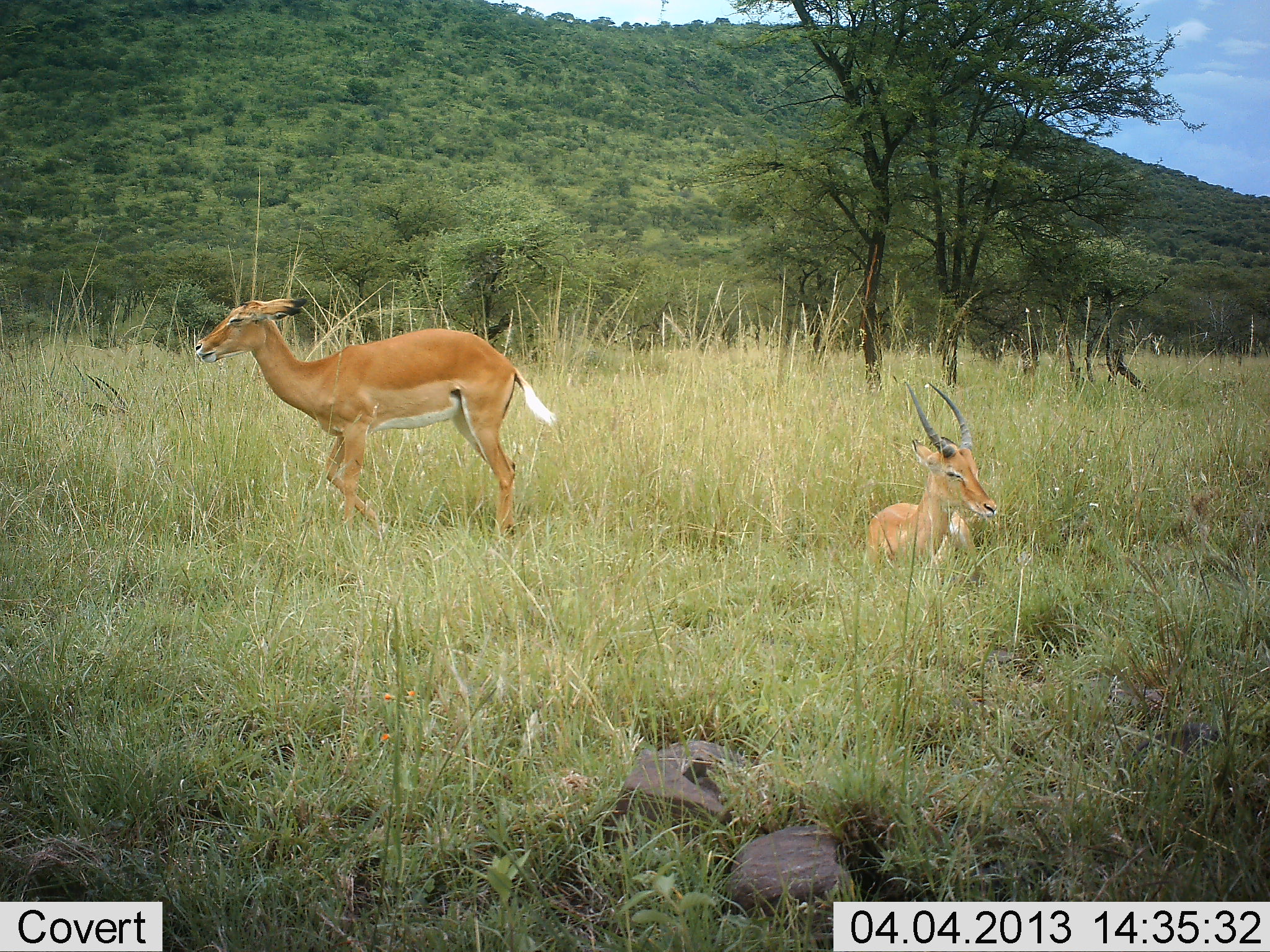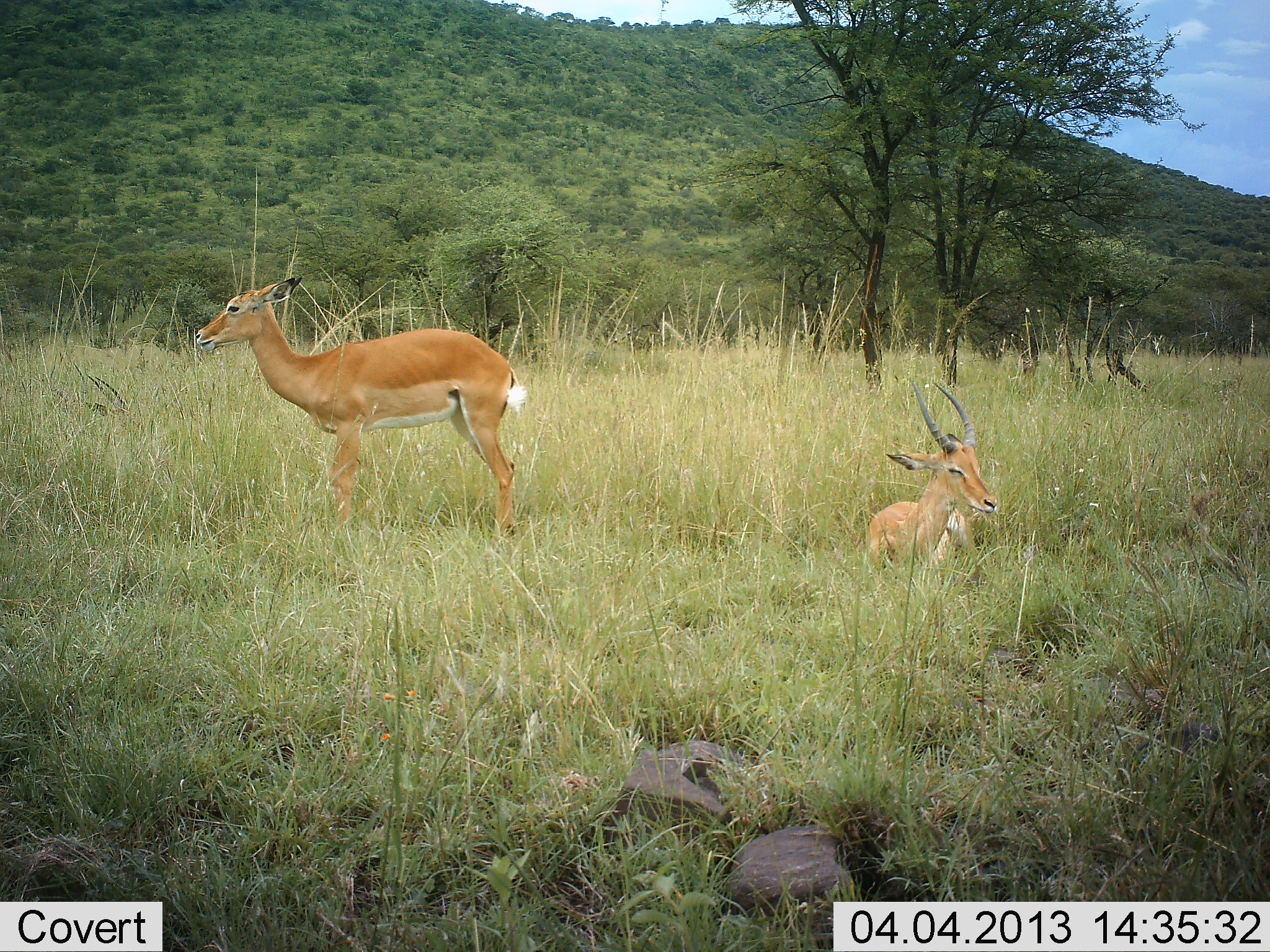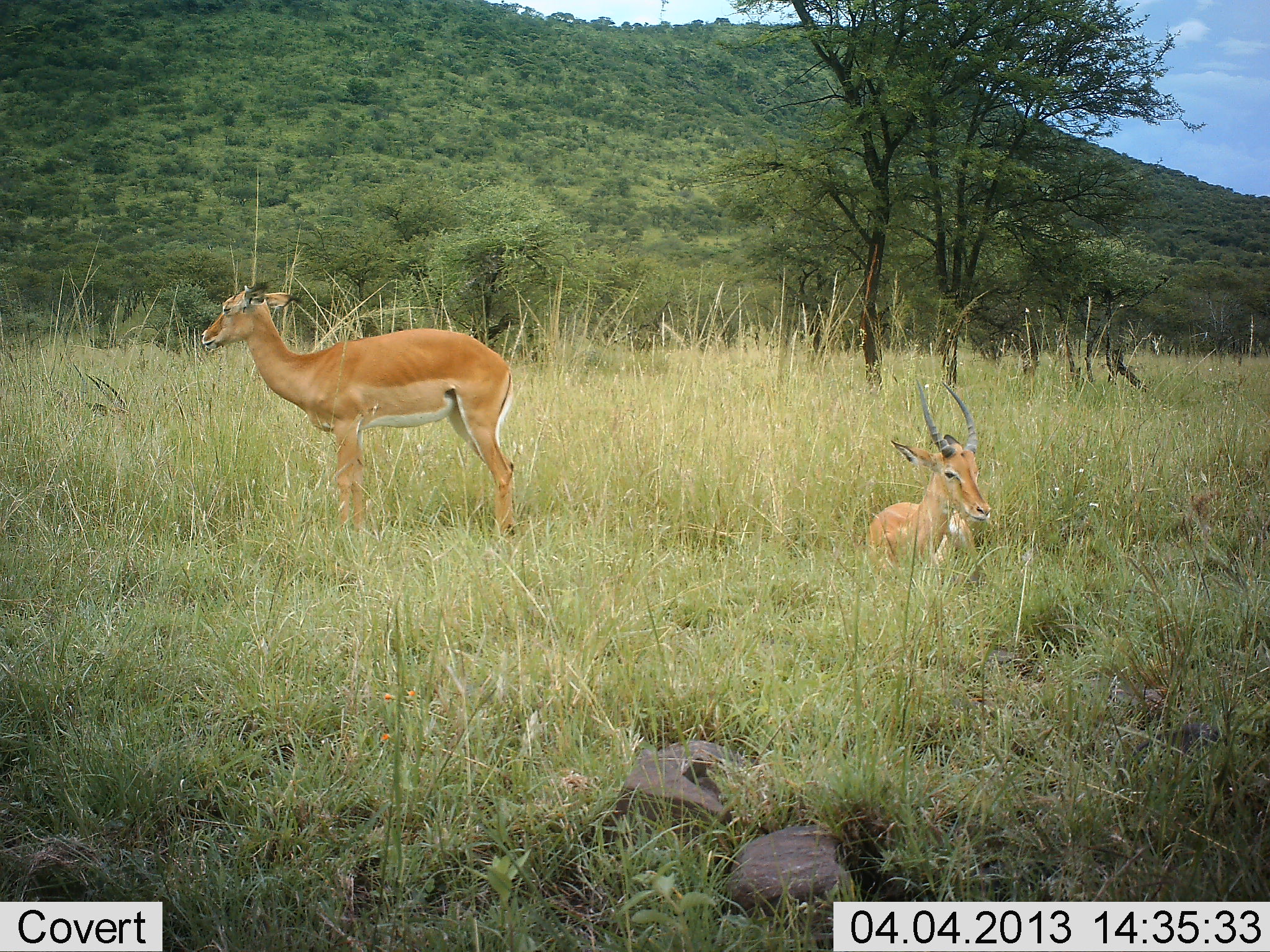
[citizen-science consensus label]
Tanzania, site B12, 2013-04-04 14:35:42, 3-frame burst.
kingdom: Animalia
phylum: Chordata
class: Mammalia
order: Artiodactyla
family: Bovidae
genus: Aepyceros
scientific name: Aepyceros melampus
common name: impala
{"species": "impala (Aepyceros melampus)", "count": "2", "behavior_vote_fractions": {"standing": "92%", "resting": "92%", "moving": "0%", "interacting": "0%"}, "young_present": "0%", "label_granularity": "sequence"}